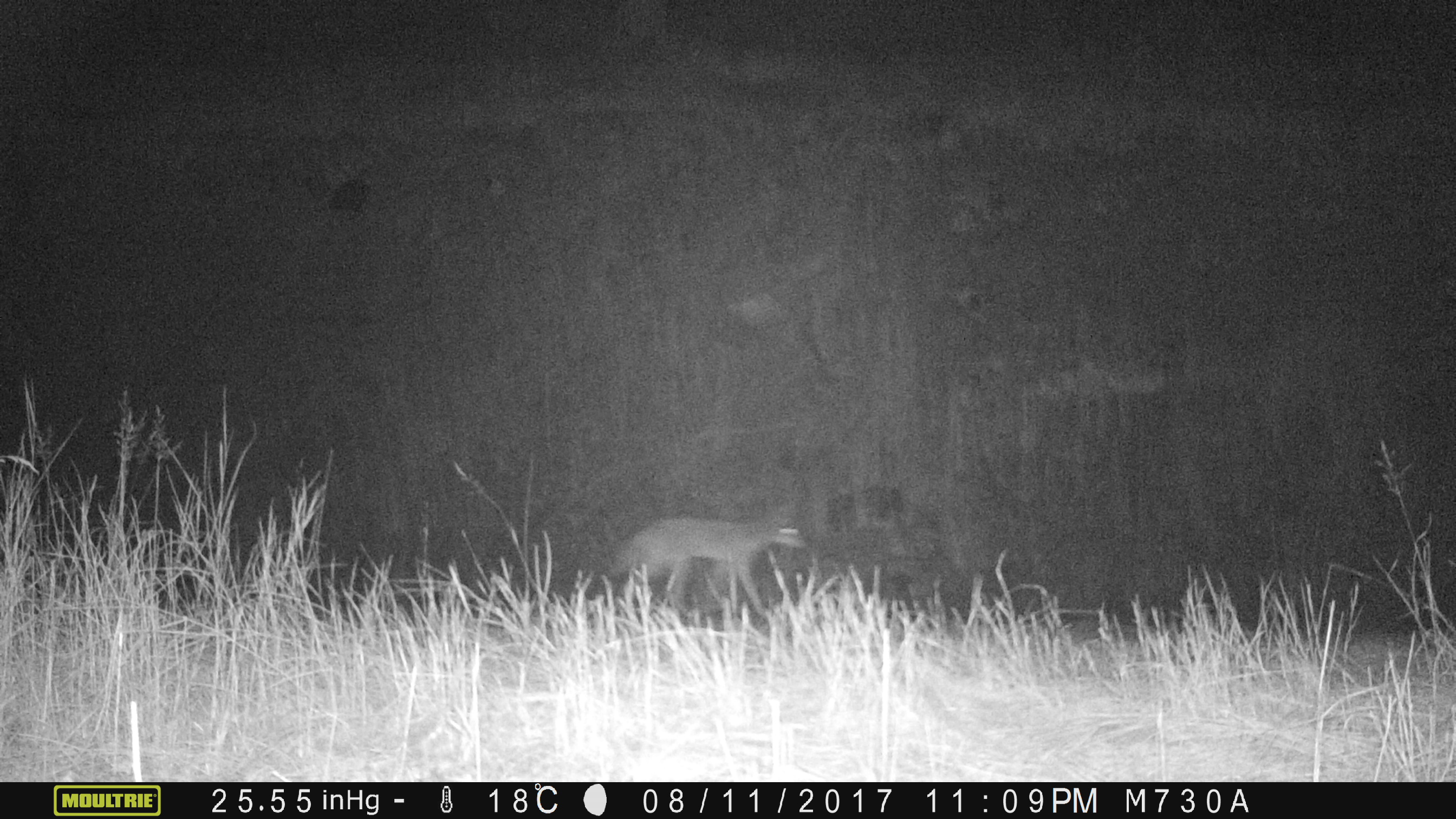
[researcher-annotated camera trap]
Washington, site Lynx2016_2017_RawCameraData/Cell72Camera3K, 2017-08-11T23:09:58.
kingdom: Animalia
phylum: Chordata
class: Mammalia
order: Carnivora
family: Canidae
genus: Canis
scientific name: Canis latrans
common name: coyote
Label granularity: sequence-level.